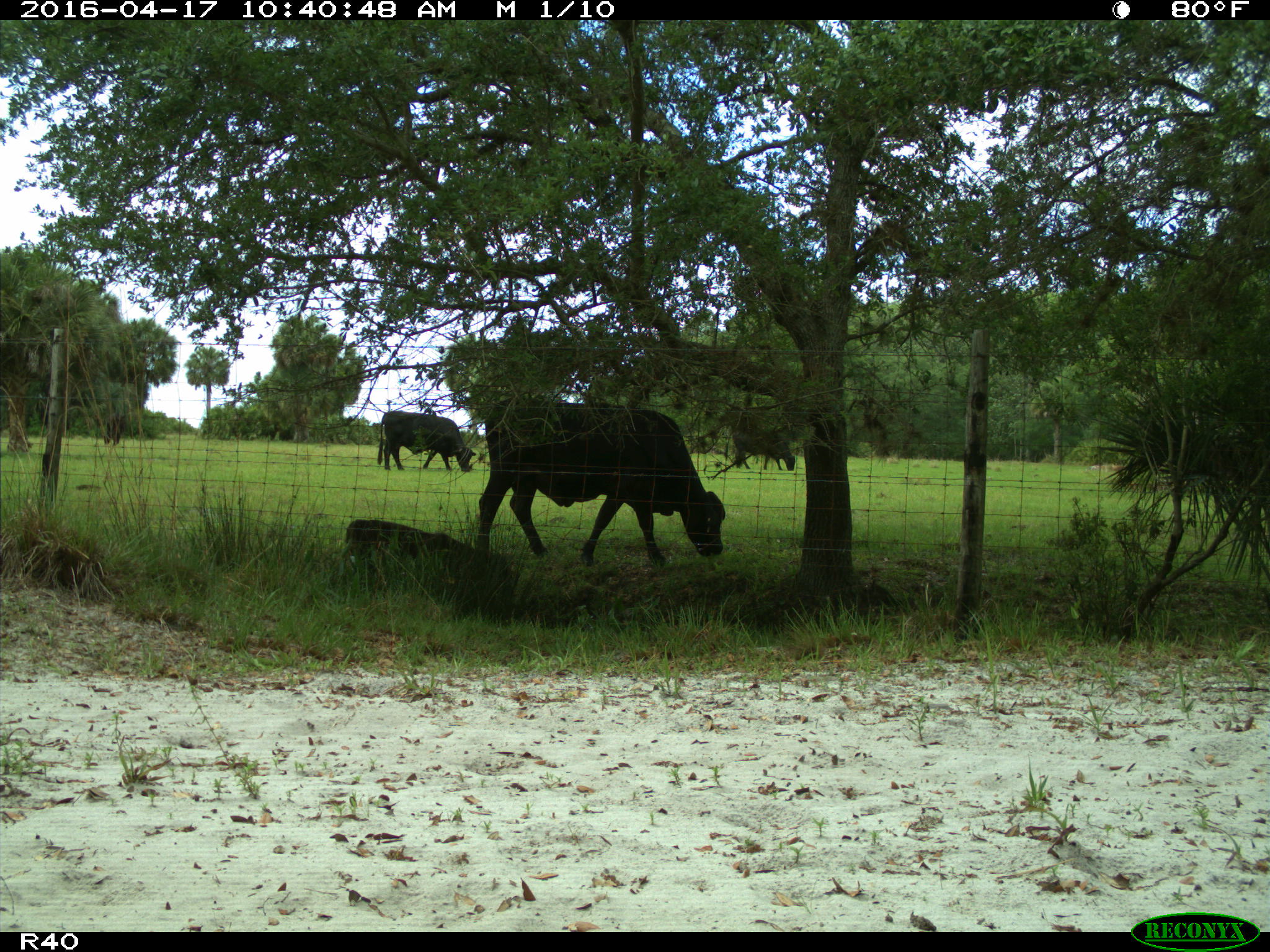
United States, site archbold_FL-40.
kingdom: Animalia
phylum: Chordata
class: Mammalia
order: Artiodactyla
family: Bovidae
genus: Bos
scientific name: Bos taurus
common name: domestic cow